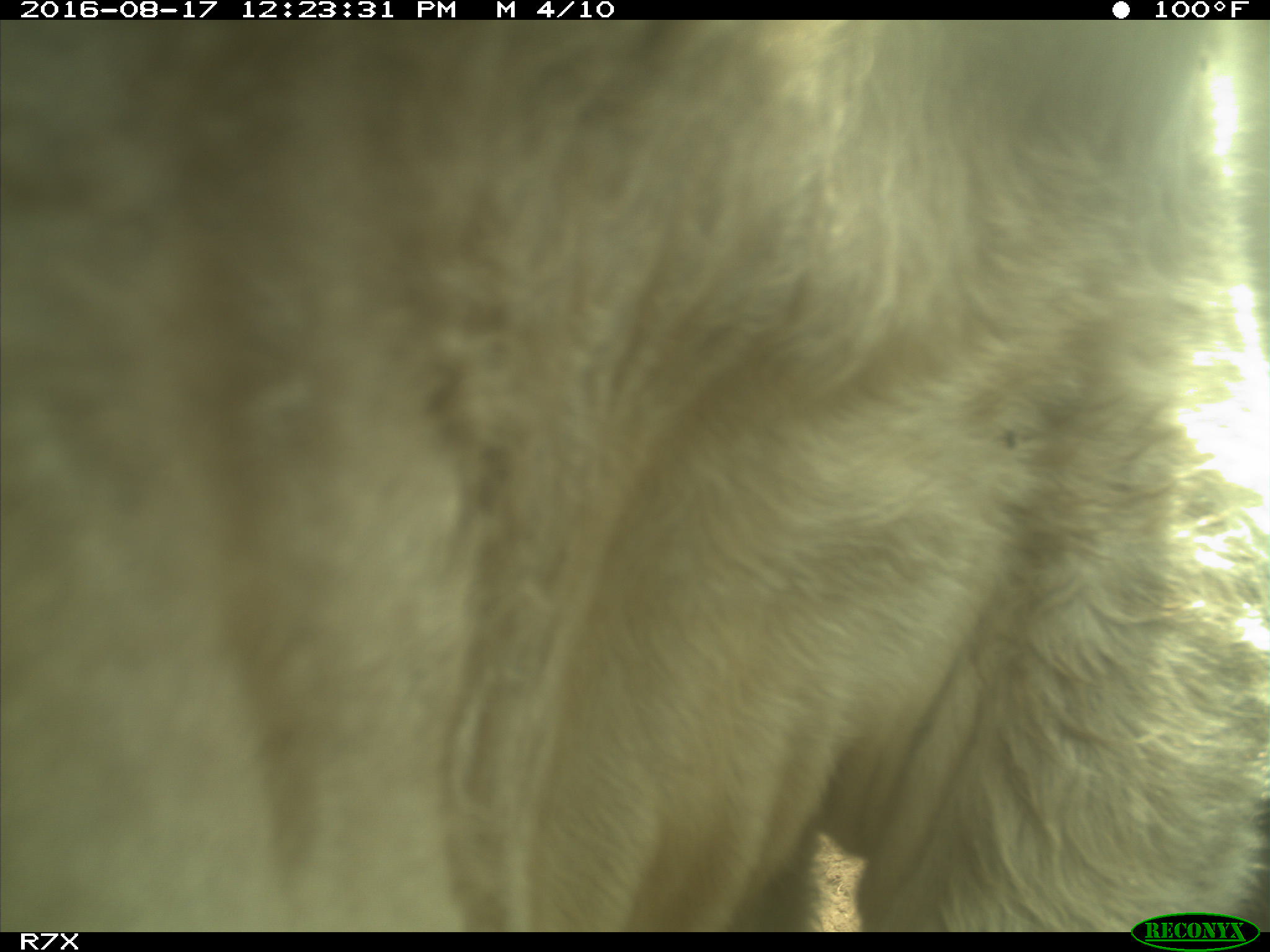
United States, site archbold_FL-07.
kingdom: Animalia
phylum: Chordata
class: Mammalia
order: Artiodactyla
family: Bovidae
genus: Bos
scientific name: Bos taurus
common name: domestic cow